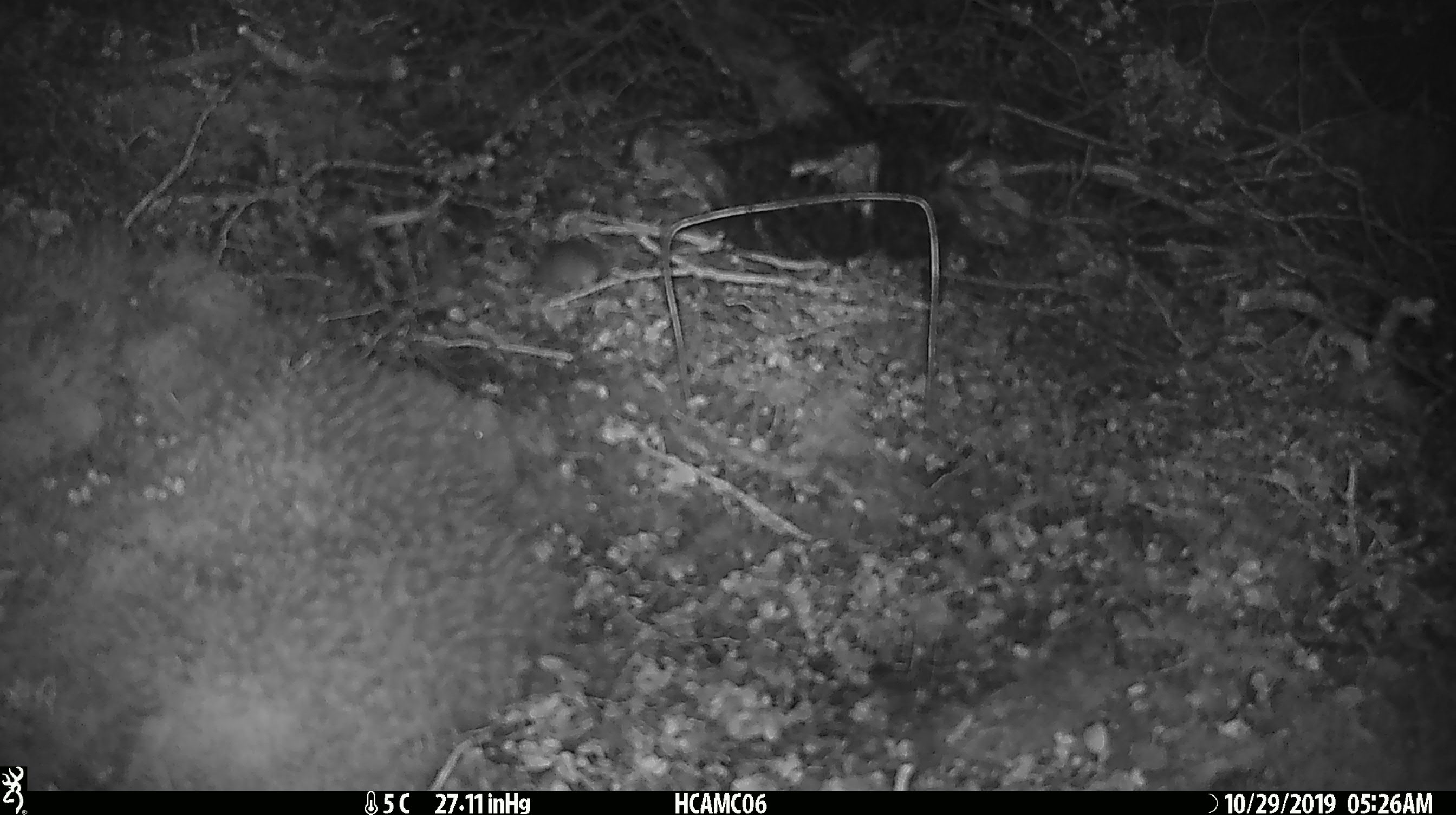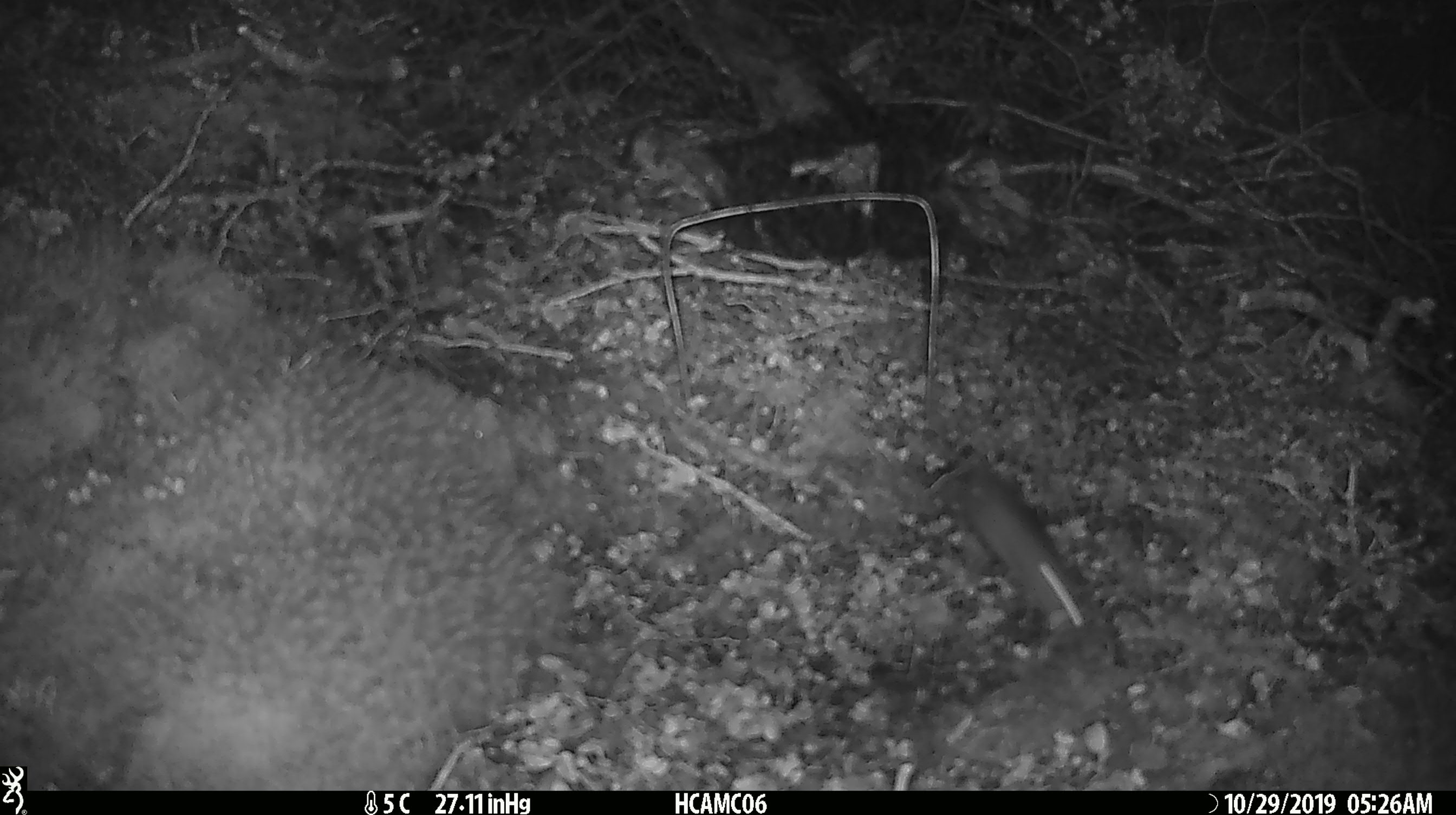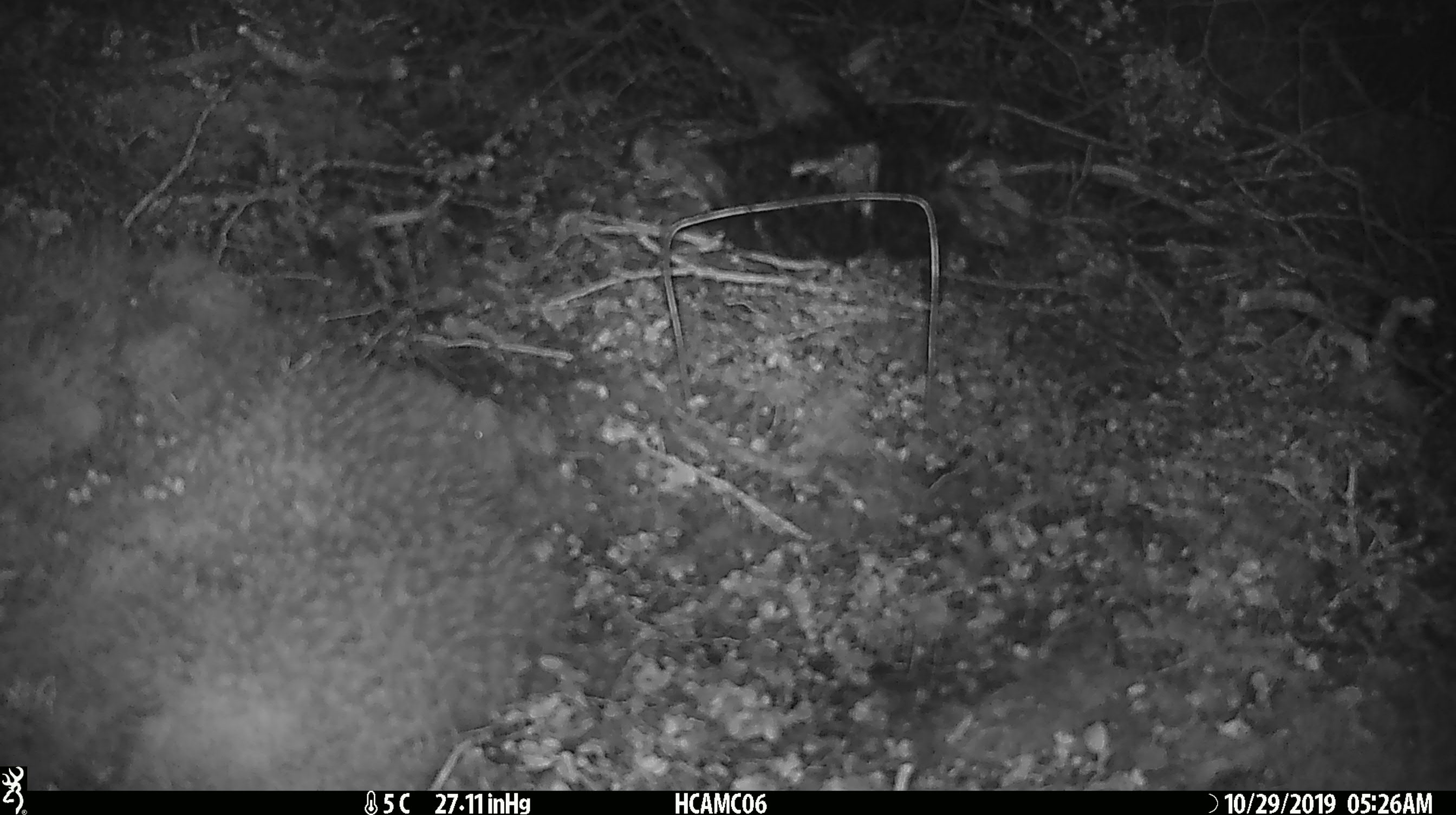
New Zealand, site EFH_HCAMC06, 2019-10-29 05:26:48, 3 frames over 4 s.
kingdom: Animalia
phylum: Chordata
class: Mammalia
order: Rodentia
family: Muridae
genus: Mus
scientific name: Mus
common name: mouse